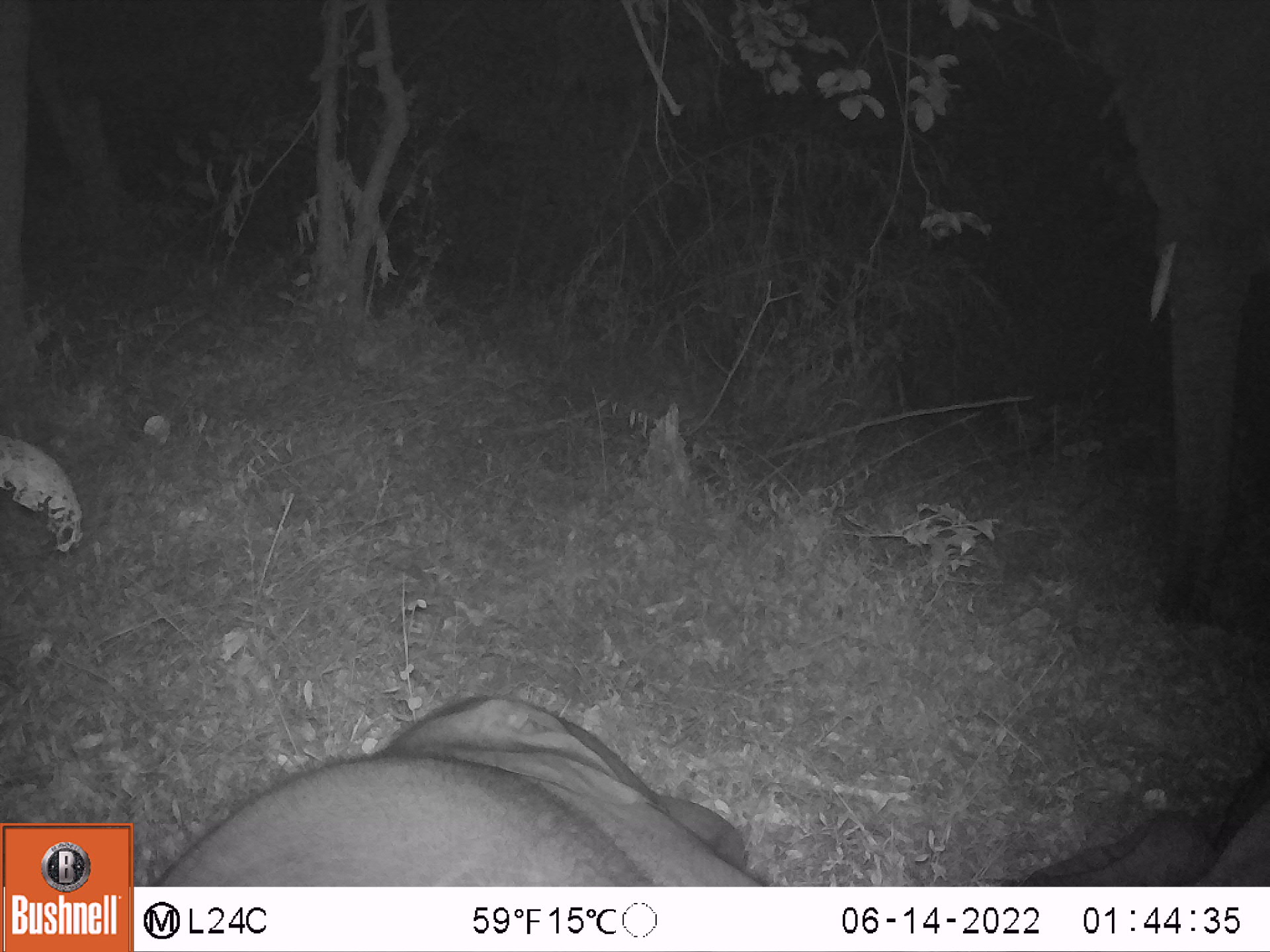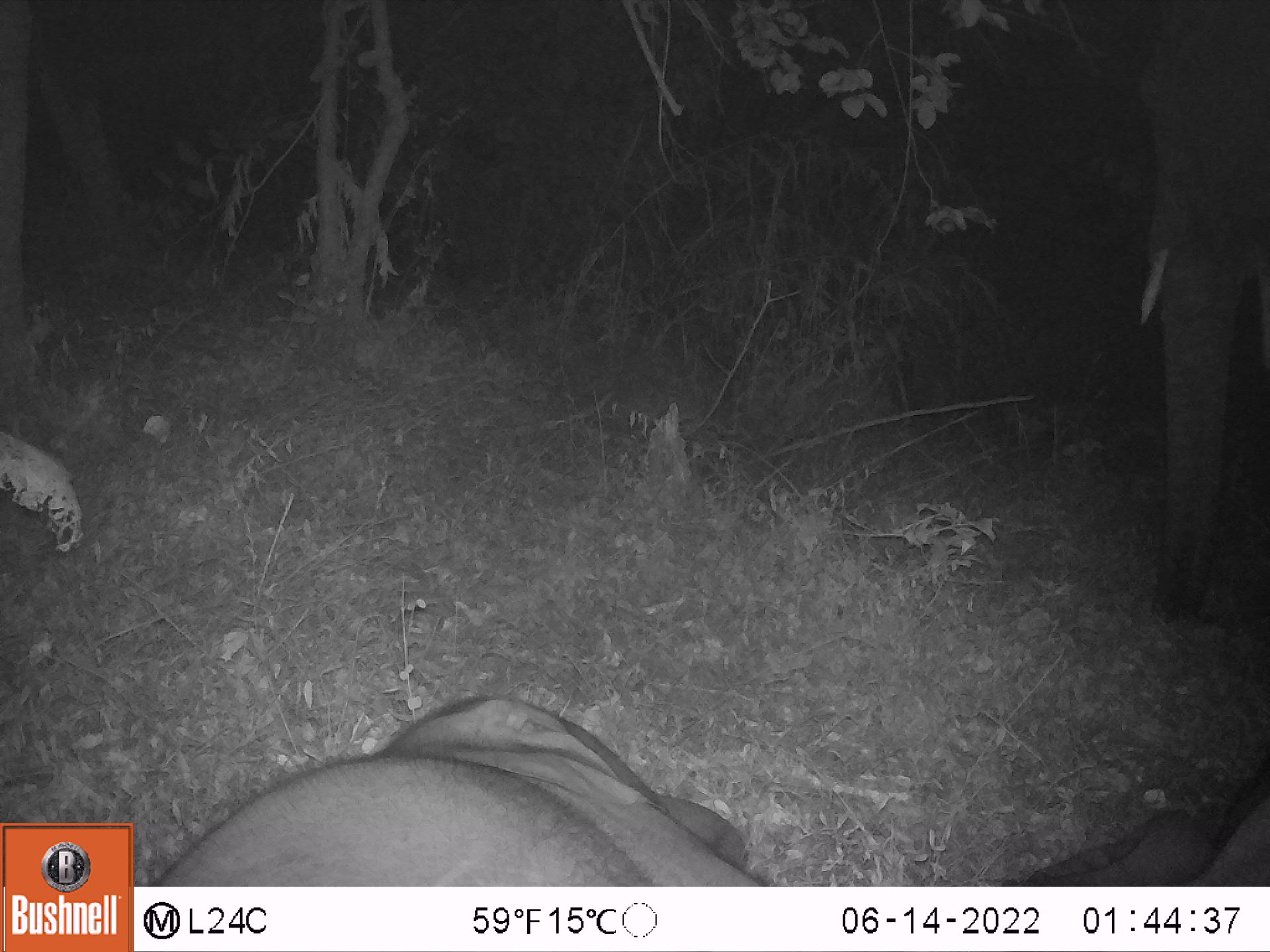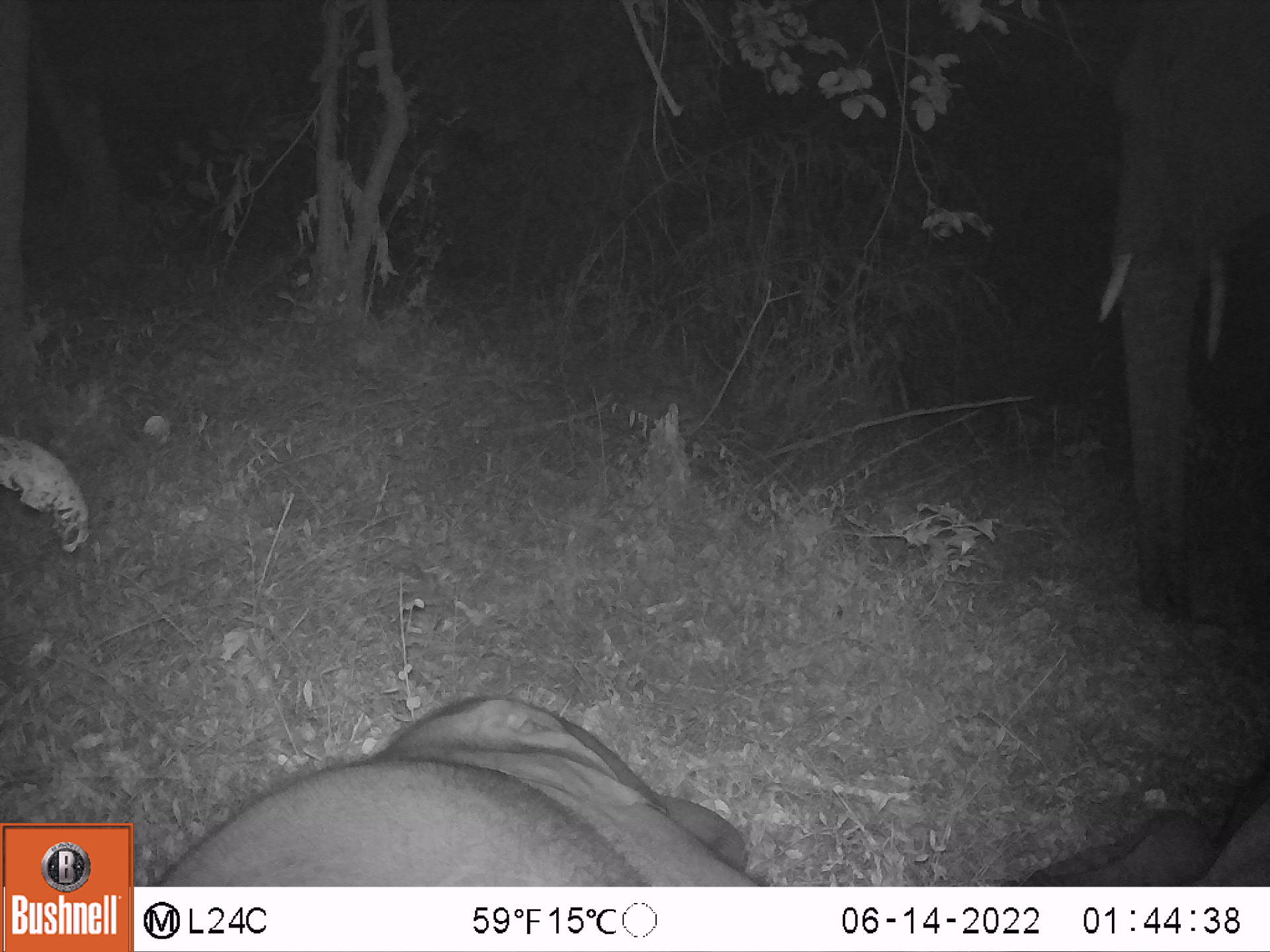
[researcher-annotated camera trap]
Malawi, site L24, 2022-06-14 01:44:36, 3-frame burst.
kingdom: Animalia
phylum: Chordata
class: Mammalia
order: Proboscidea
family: Elephantidae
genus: Loxodonta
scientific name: Loxodonta africana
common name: african savanna elephant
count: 2